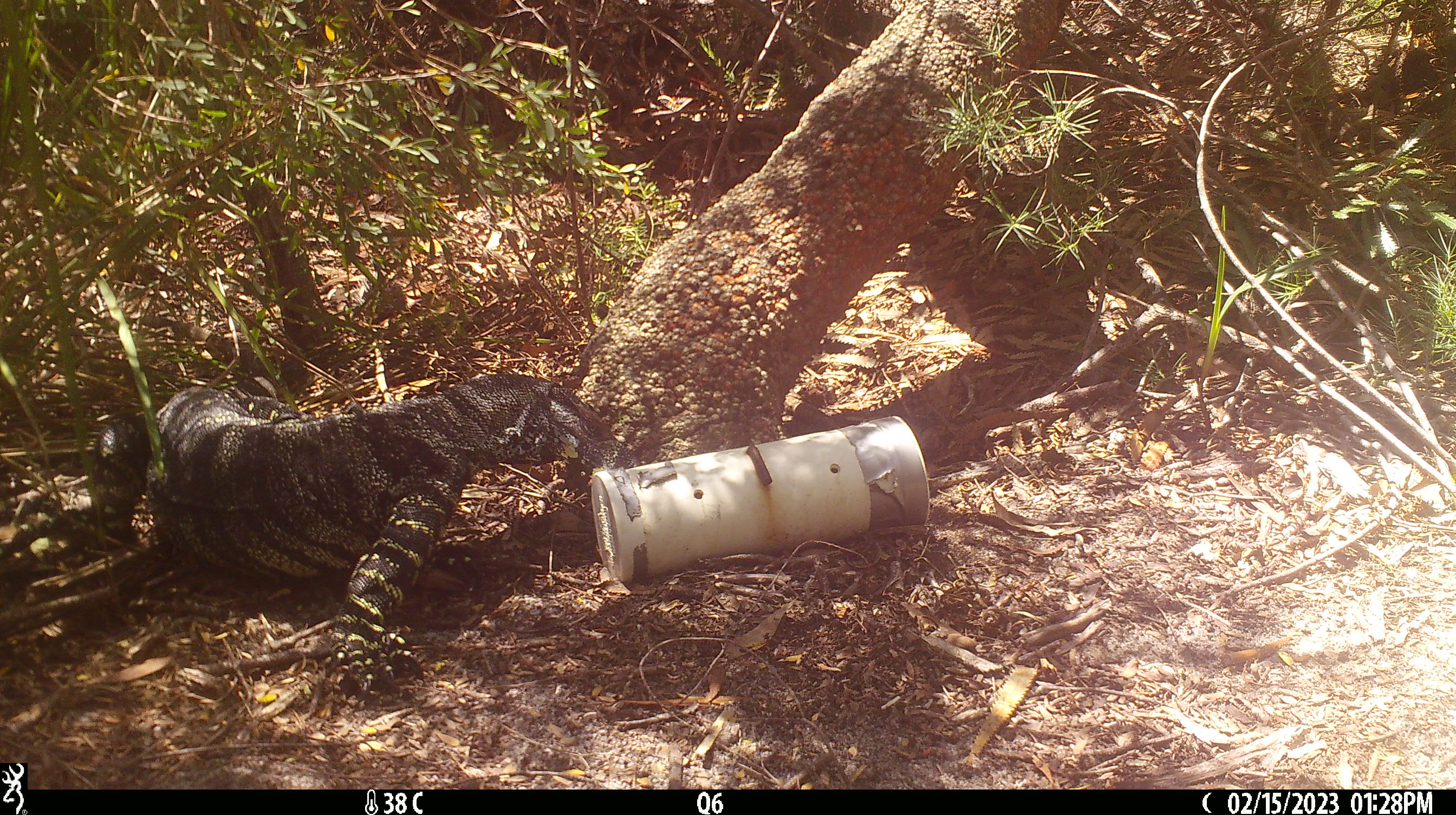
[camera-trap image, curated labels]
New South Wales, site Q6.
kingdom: Animalia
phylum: Chordata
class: Reptilia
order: Squamata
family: Varanidae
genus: Varanus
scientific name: Varanus varius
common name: lace monitor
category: goanna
Goanna (lace monitor) (Varanus varius).